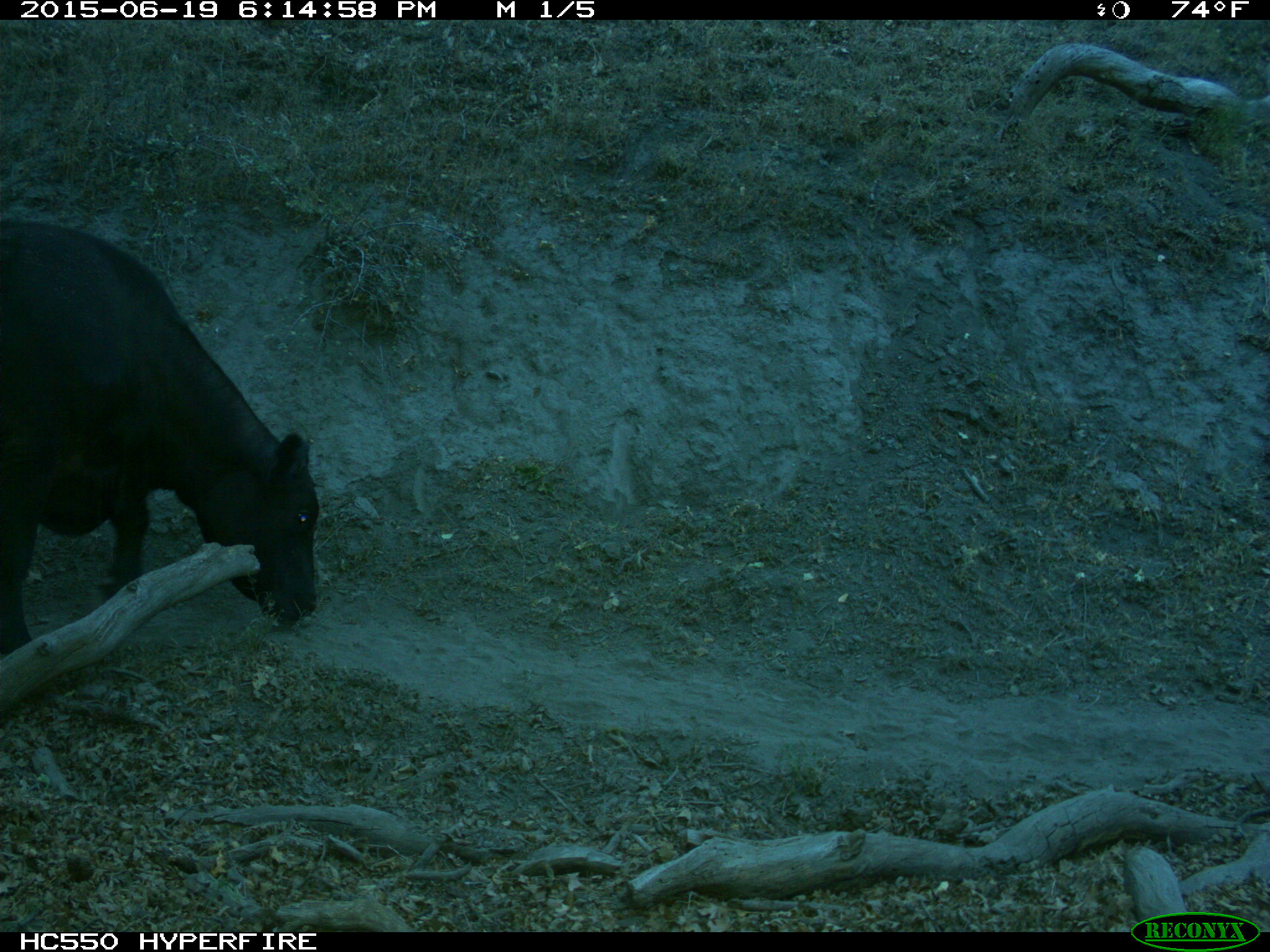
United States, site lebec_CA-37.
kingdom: Animalia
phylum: Chordata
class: Mammalia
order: Artiodactyla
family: Bovidae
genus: Bos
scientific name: Bos taurus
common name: domestic cow